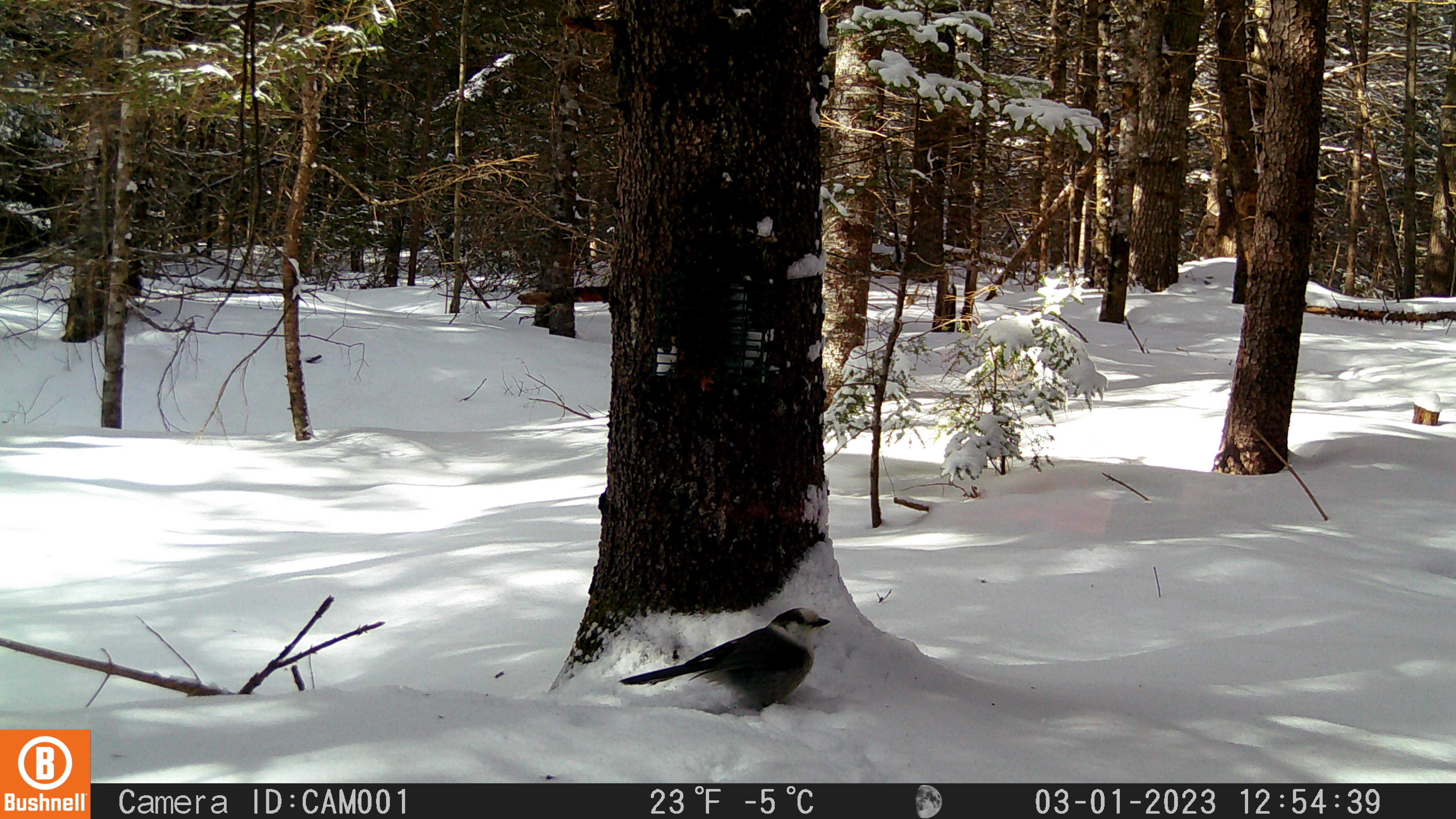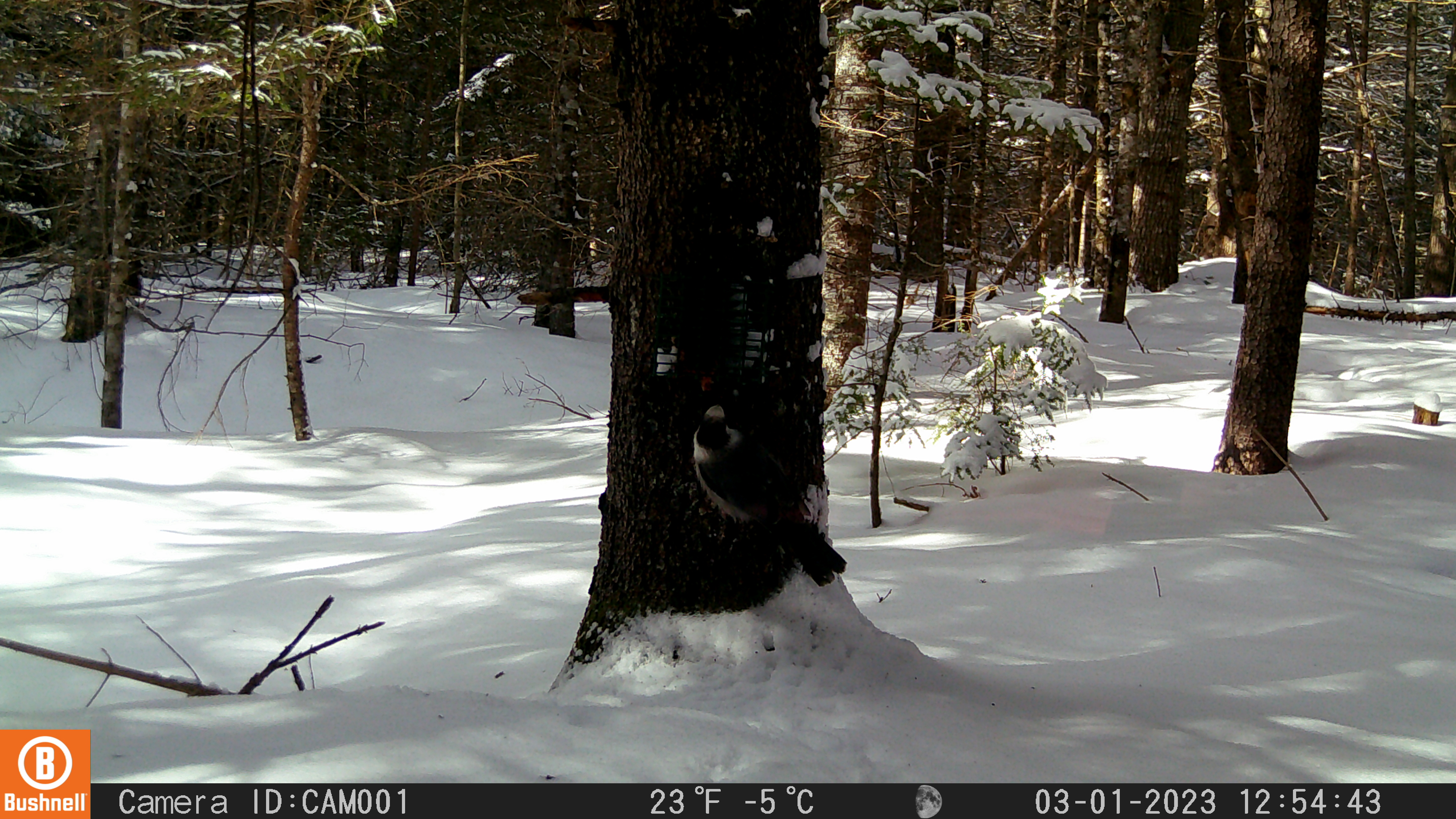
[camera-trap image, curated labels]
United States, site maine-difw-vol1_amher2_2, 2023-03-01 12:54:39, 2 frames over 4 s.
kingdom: Animalia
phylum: Chordata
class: Aves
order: Passeriformes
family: Corvidae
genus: Perisoreus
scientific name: Perisoreus canadensis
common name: canada jay